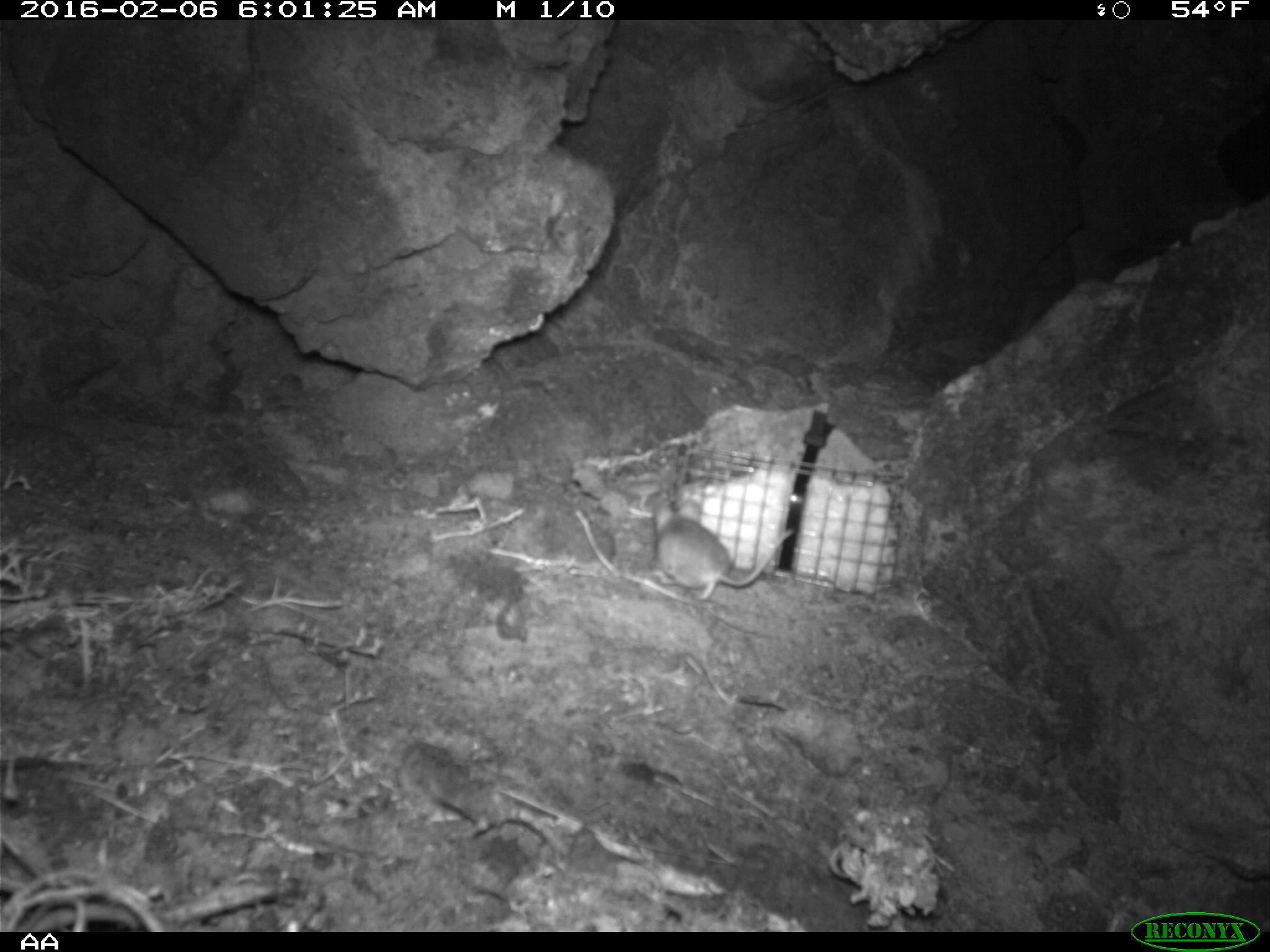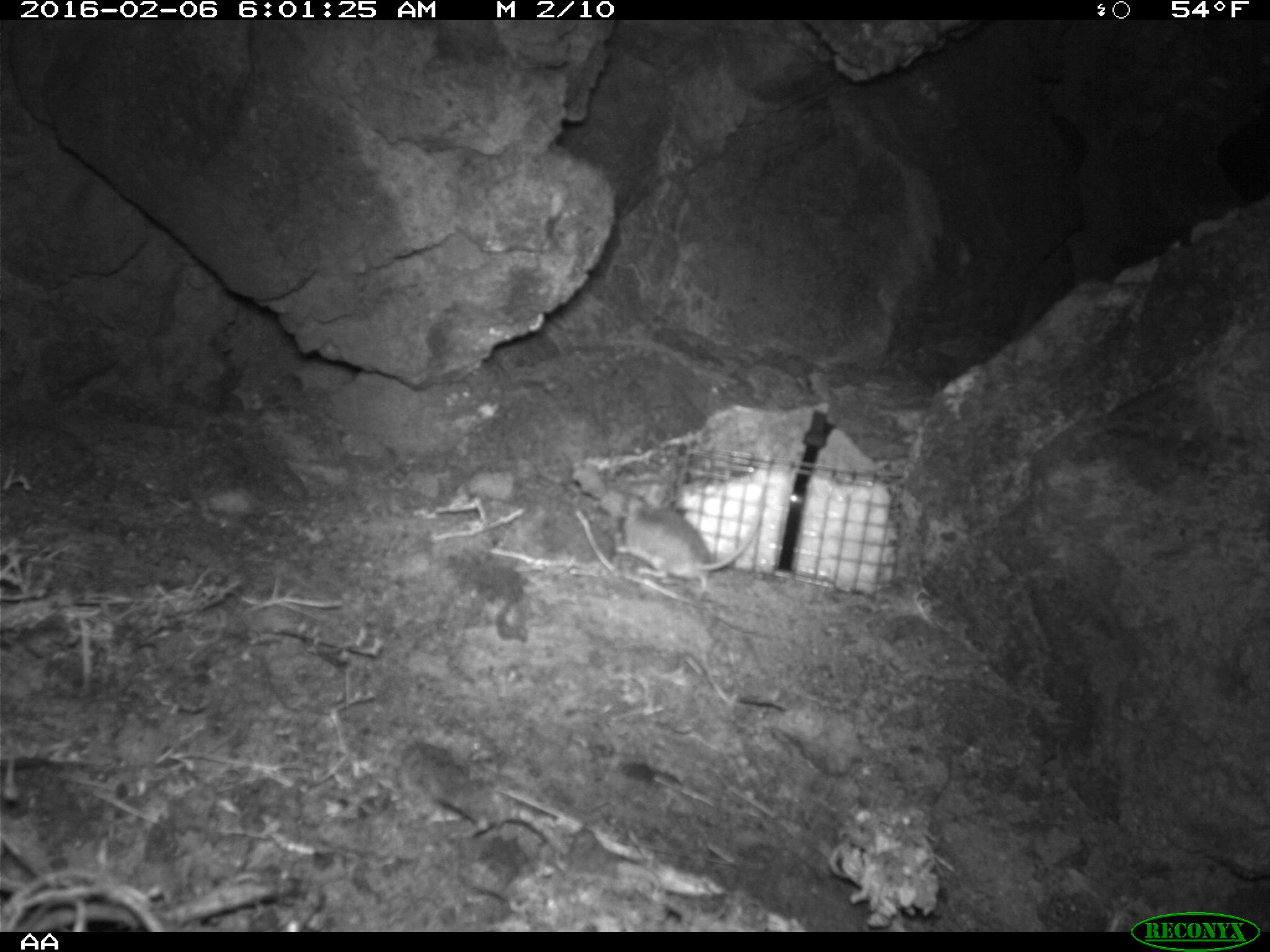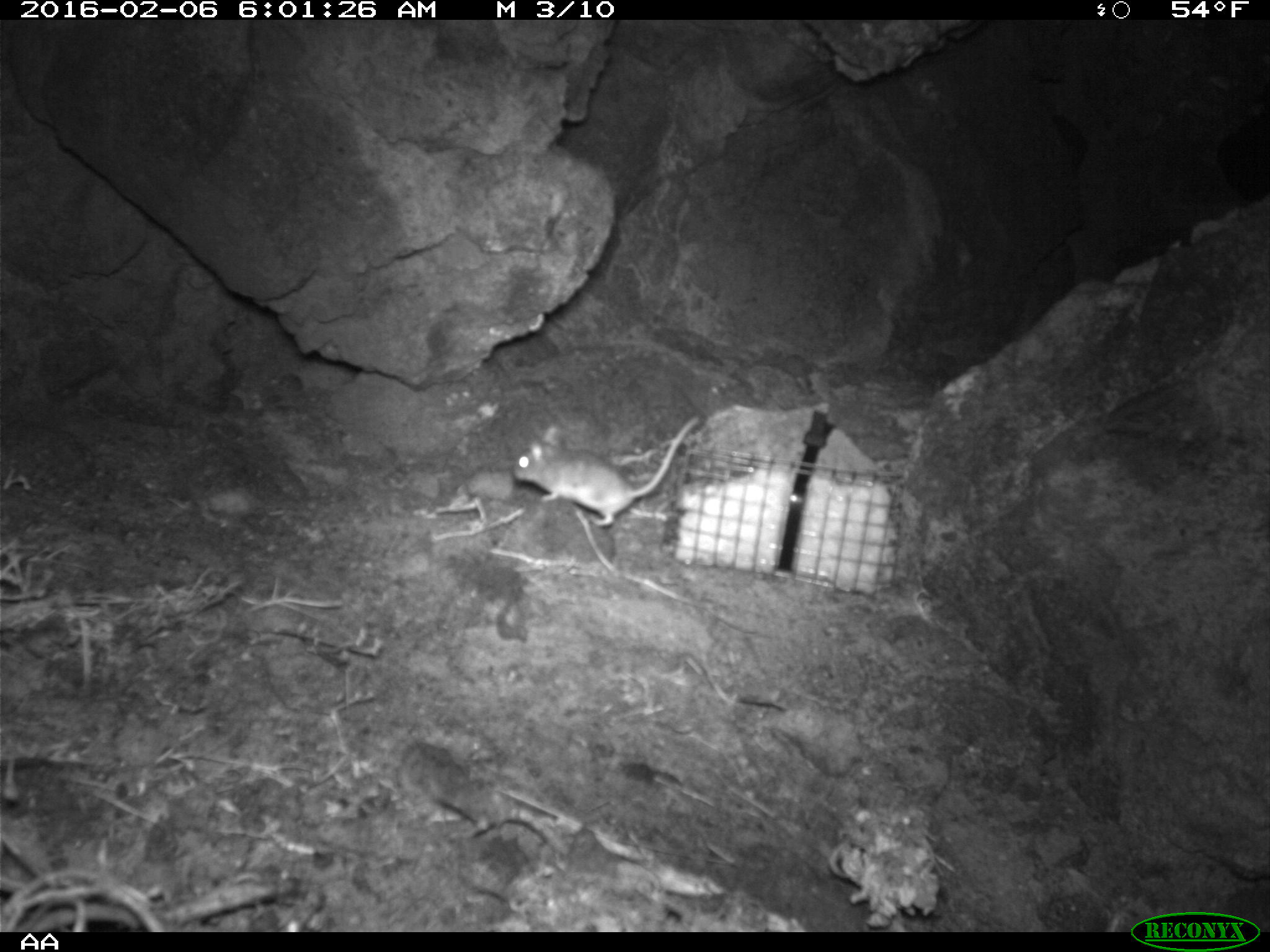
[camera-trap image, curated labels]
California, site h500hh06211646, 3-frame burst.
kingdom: Animalia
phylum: Chordata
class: Mammalia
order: Rodentia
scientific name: Rodentia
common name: rodent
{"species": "rodent (Rodentia)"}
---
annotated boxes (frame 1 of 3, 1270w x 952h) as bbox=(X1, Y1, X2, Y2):
rodent: bbox=(652, 498, 795, 600)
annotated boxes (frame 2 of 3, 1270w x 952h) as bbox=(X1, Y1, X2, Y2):
rodent: bbox=(615, 493, 760, 591)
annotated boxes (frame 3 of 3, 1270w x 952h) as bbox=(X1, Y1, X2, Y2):
rodent: bbox=(513, 417, 699, 526)